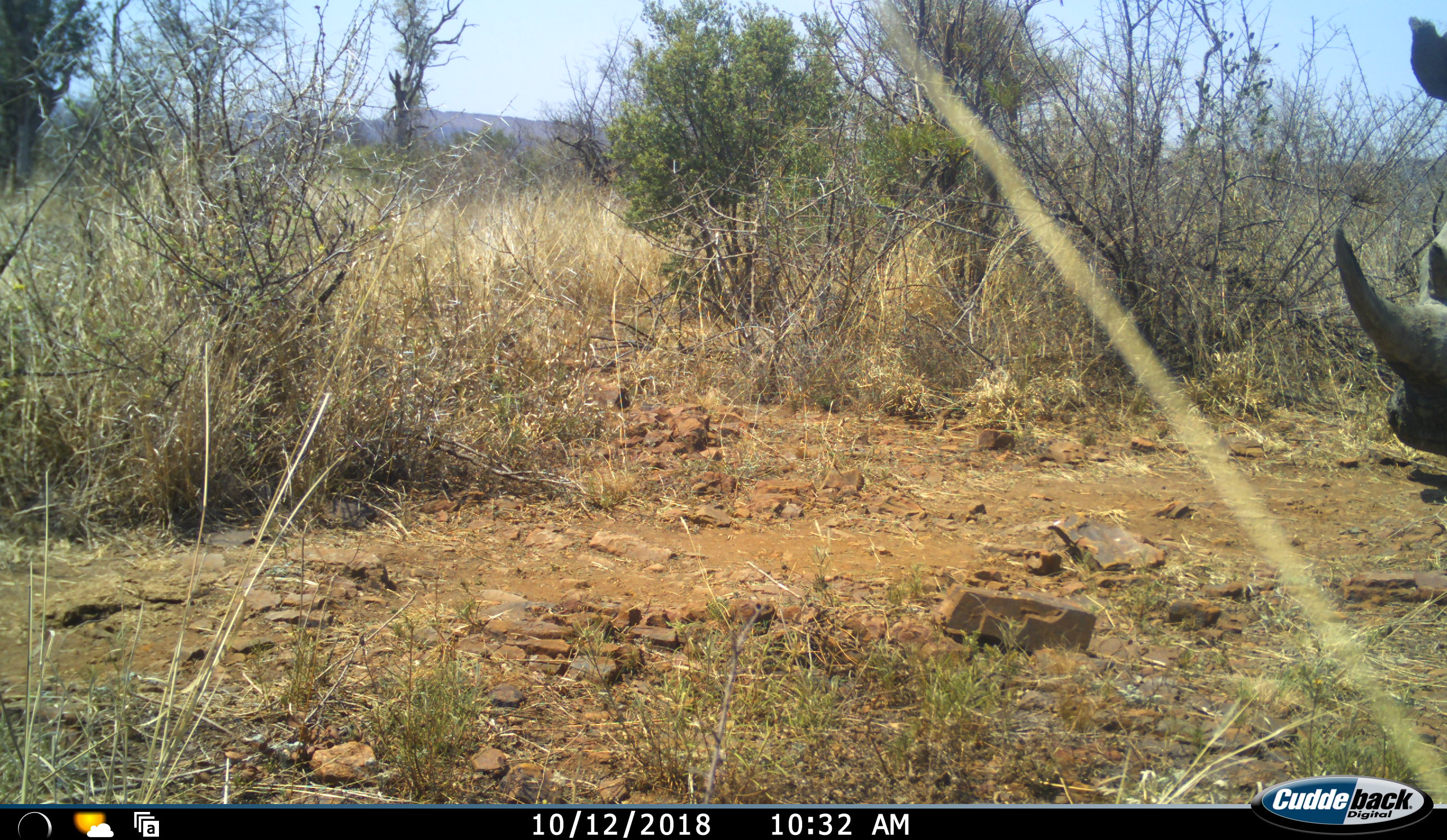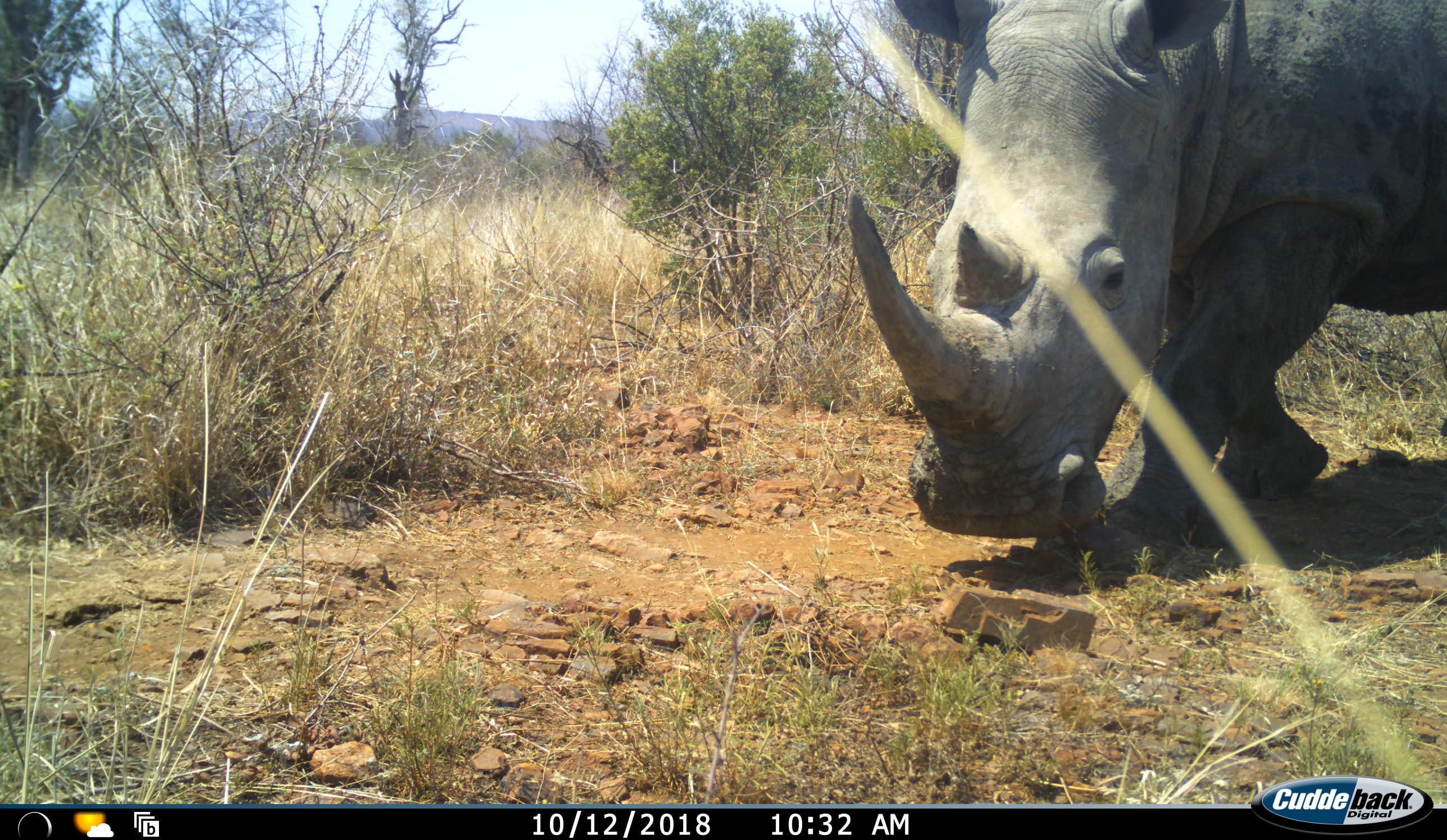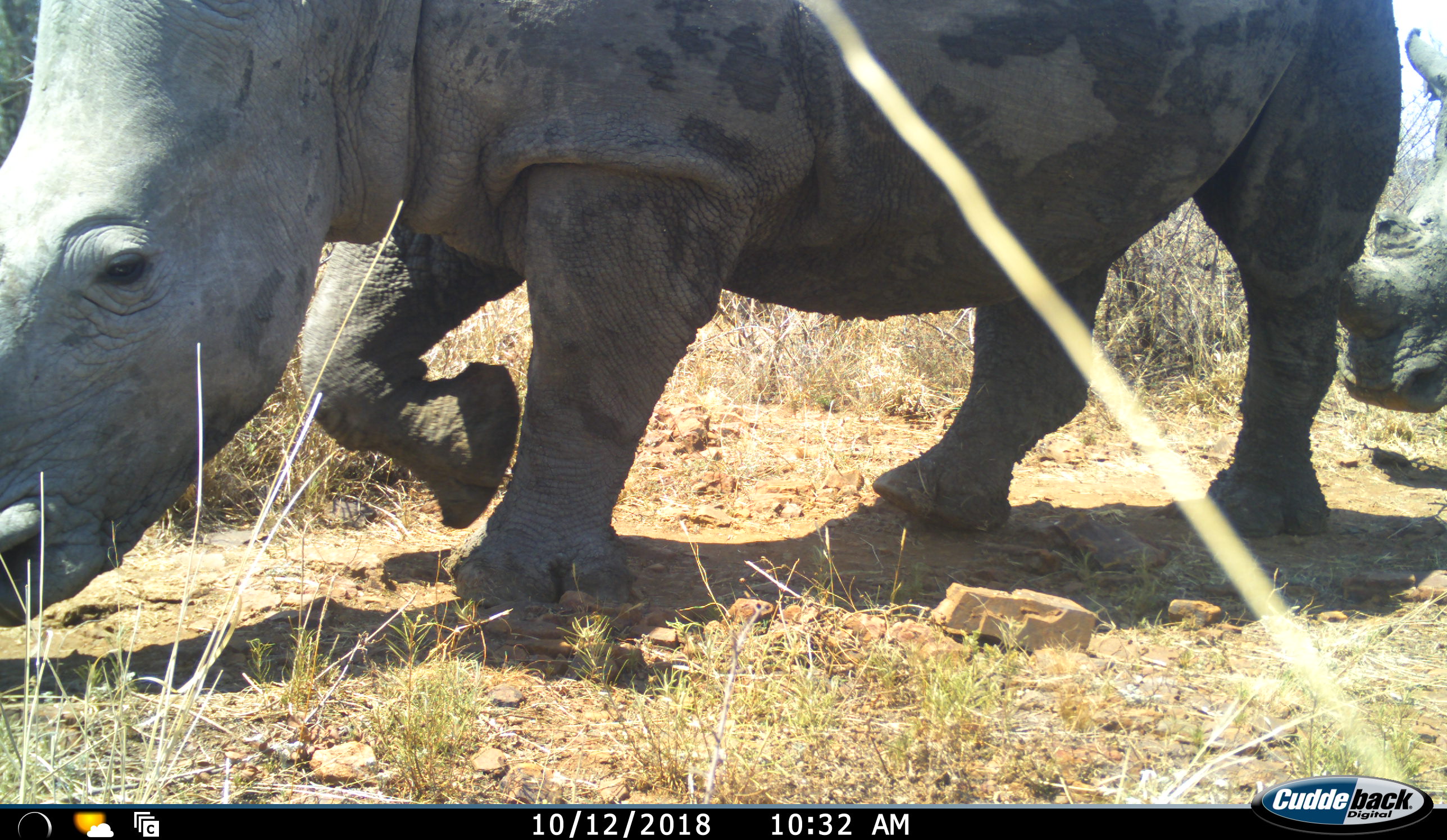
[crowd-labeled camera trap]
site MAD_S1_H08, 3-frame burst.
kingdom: Animalia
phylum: Chordata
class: Mammalia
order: Perissodactyla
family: Rhinocerotidae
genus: Ceratotherium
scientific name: Ceratotherium simum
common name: white rhinoceros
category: rhinoceroswhite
Rhinoceroswhite (white rhinoceros) (Ceratotherium simum), count 2. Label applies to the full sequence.